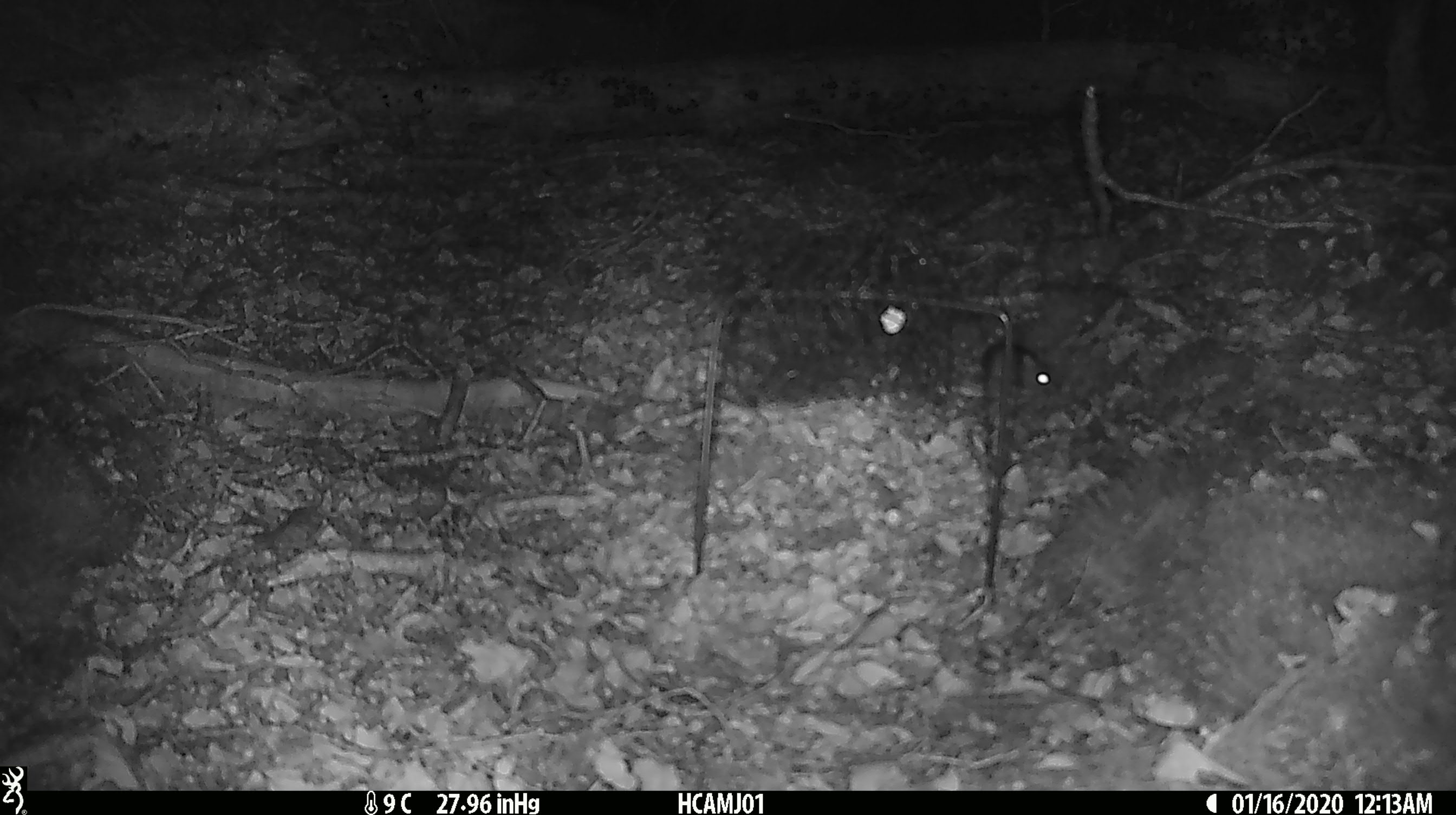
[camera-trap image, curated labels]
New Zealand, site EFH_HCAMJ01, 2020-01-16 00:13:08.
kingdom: Animalia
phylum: Chordata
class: Mammalia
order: Rodentia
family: Muridae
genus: Mus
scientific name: Mus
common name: mouse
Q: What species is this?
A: Mouse (Mus).